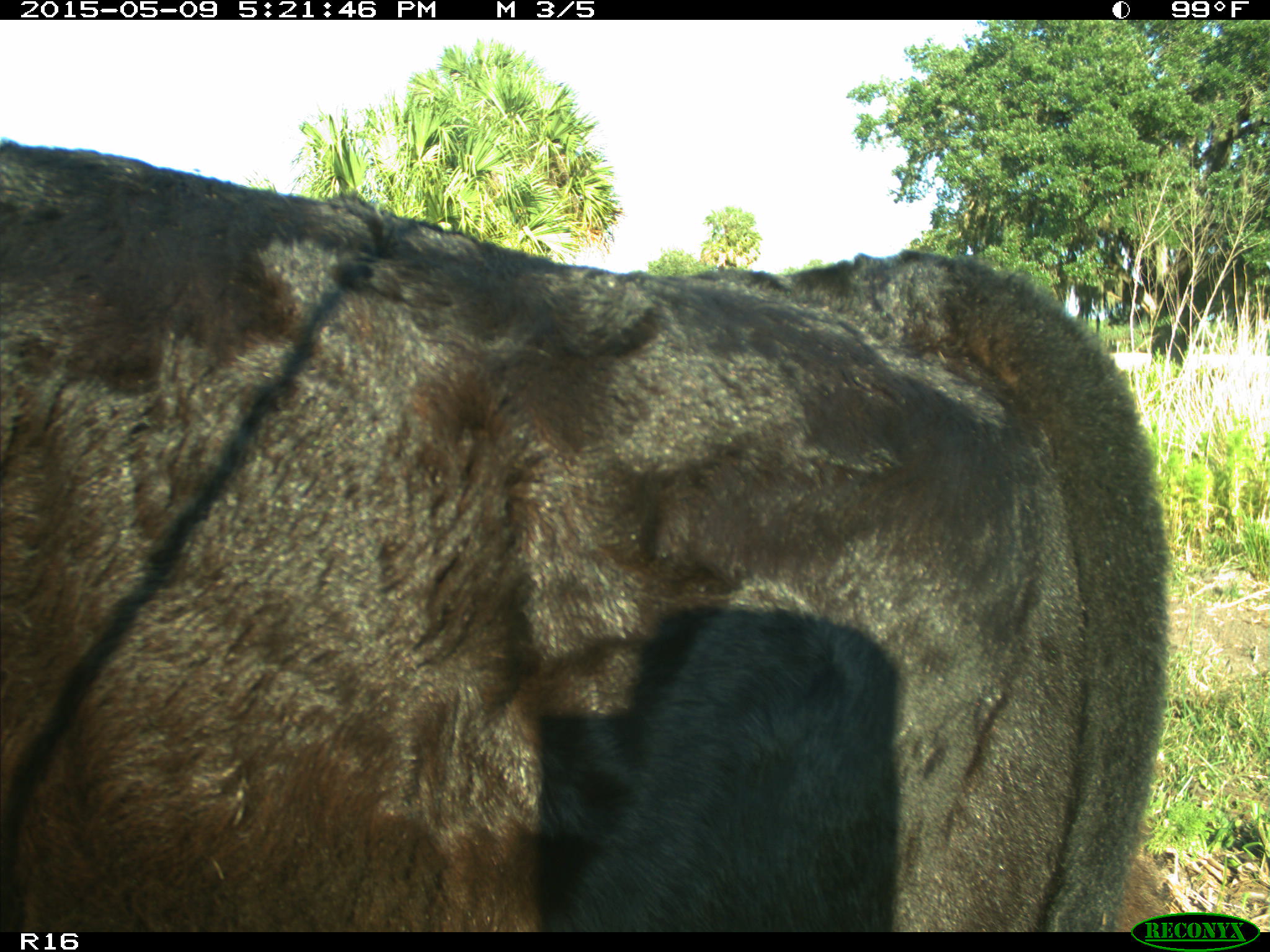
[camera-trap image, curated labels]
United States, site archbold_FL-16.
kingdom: Animalia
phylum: Chordata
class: Mammalia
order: Artiodactyla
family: Suidae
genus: Sus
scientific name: Sus scrofa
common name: wild boar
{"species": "Sus scrofa (wild boar)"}